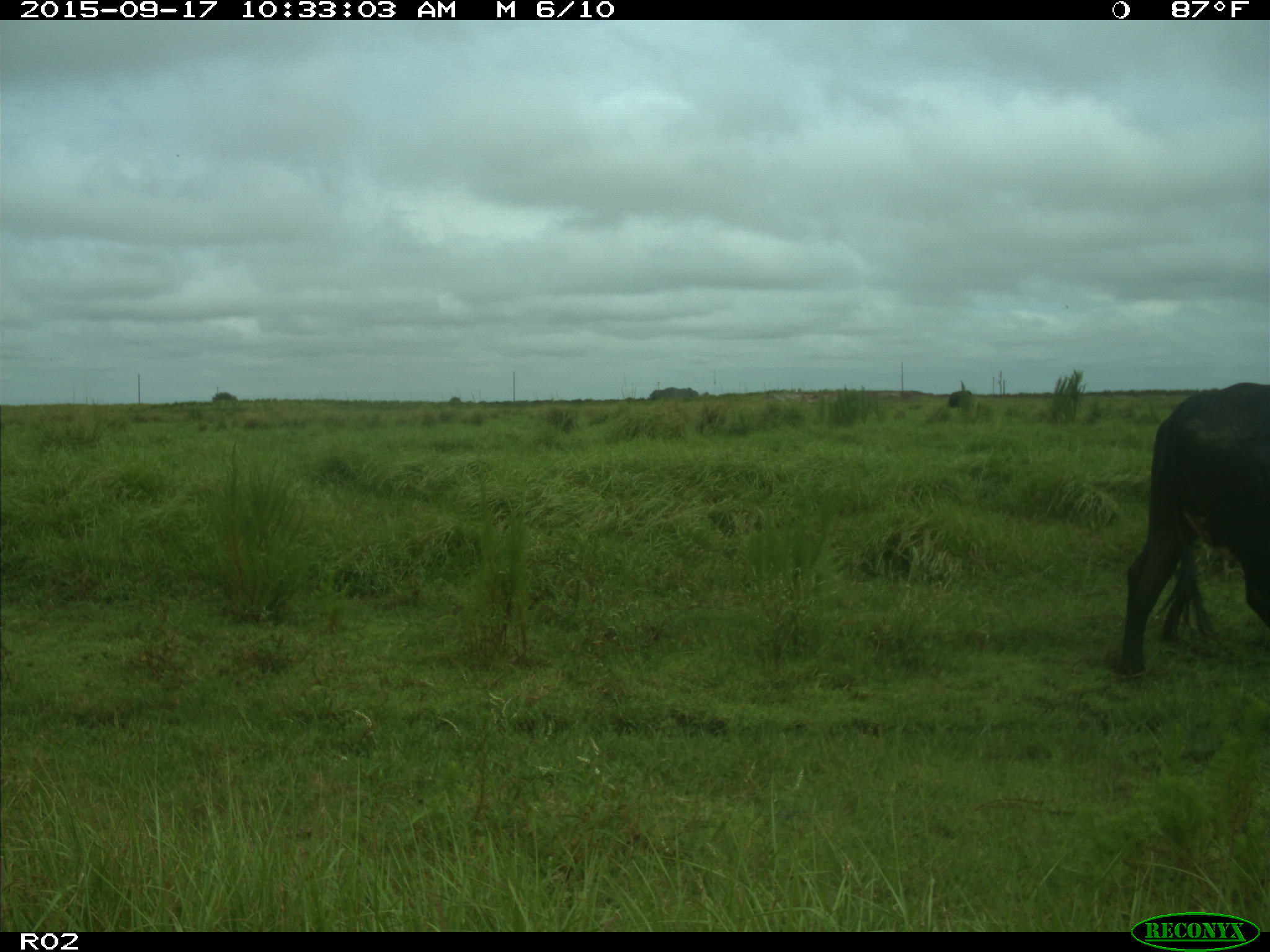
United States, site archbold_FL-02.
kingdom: Animalia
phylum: Chordata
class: Mammalia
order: Artiodactyla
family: Bovidae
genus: Bos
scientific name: Bos taurus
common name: domestic cow